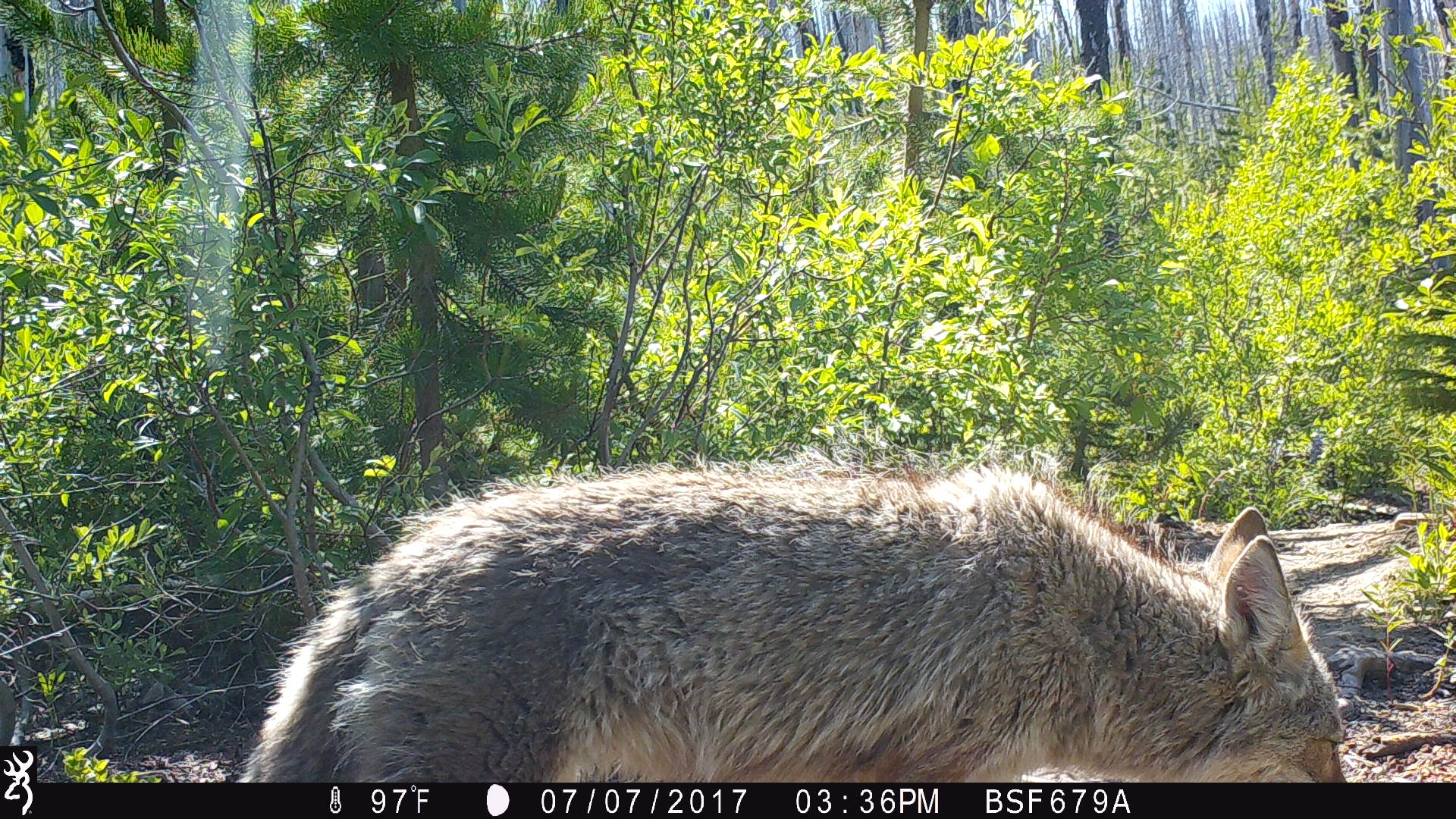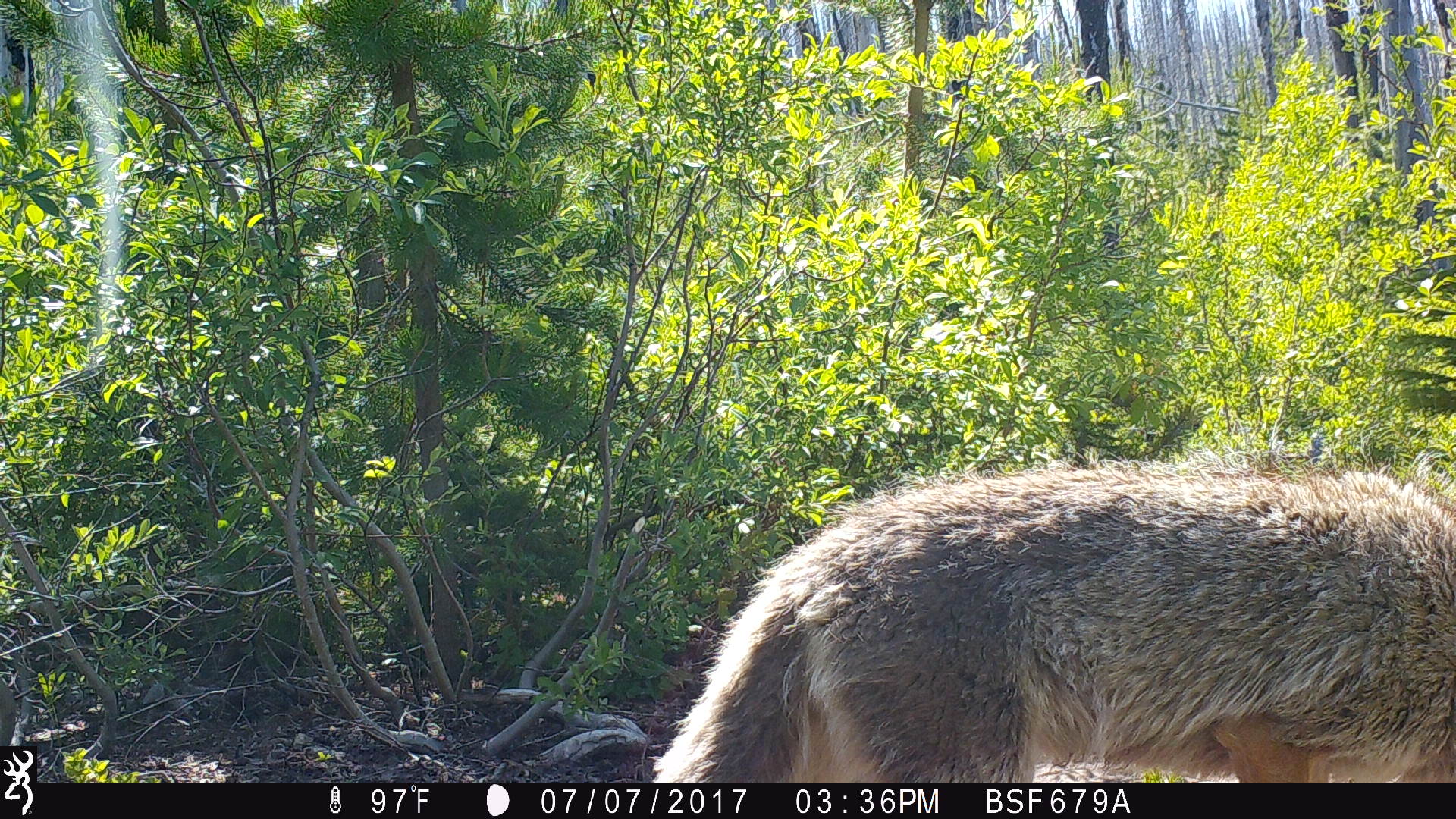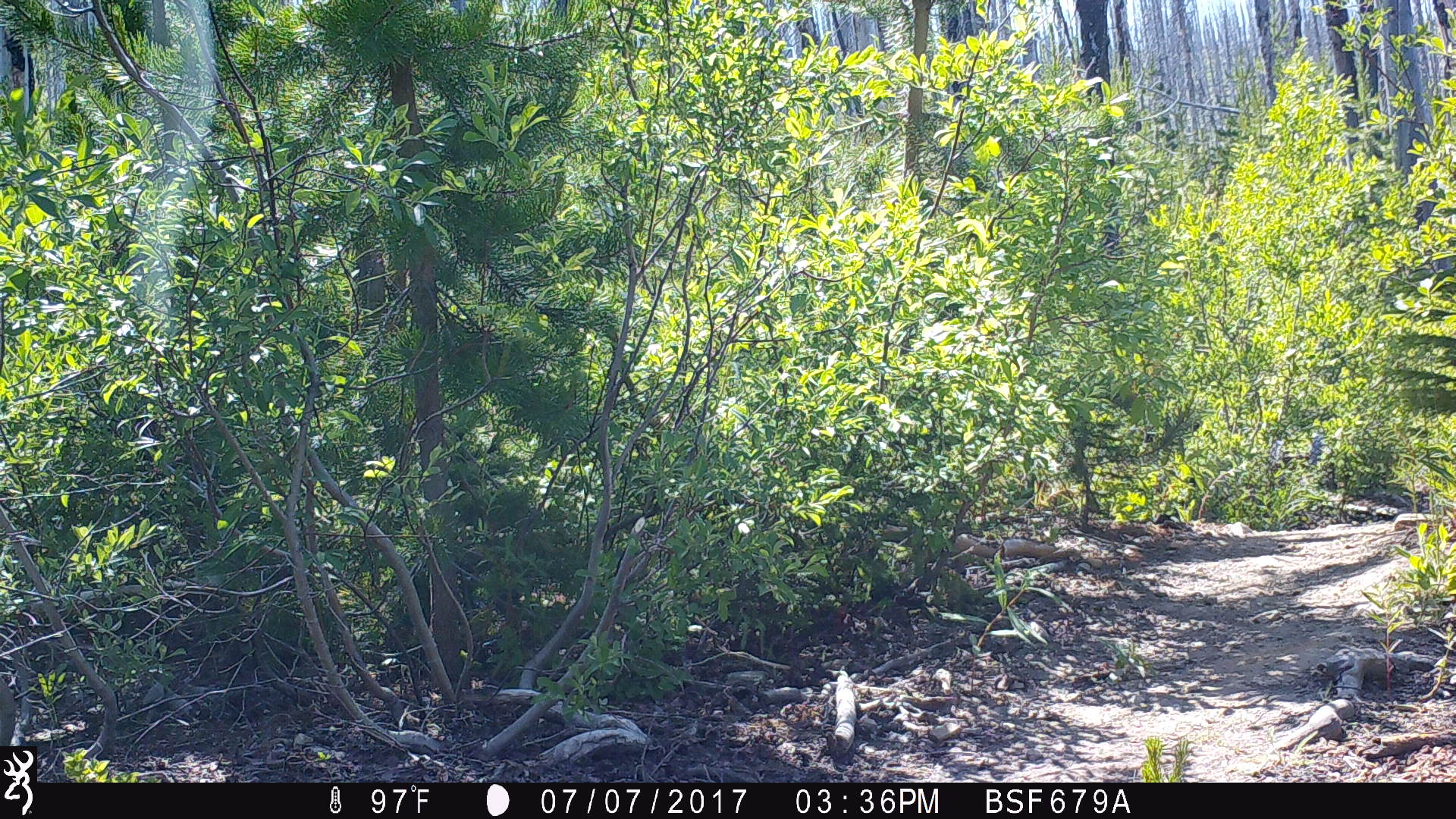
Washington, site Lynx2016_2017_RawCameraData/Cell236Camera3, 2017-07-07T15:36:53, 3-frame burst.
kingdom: Animalia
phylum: Chordata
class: Mammalia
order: Carnivora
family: Canidae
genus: Canis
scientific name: Canis latrans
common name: coyote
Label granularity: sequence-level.